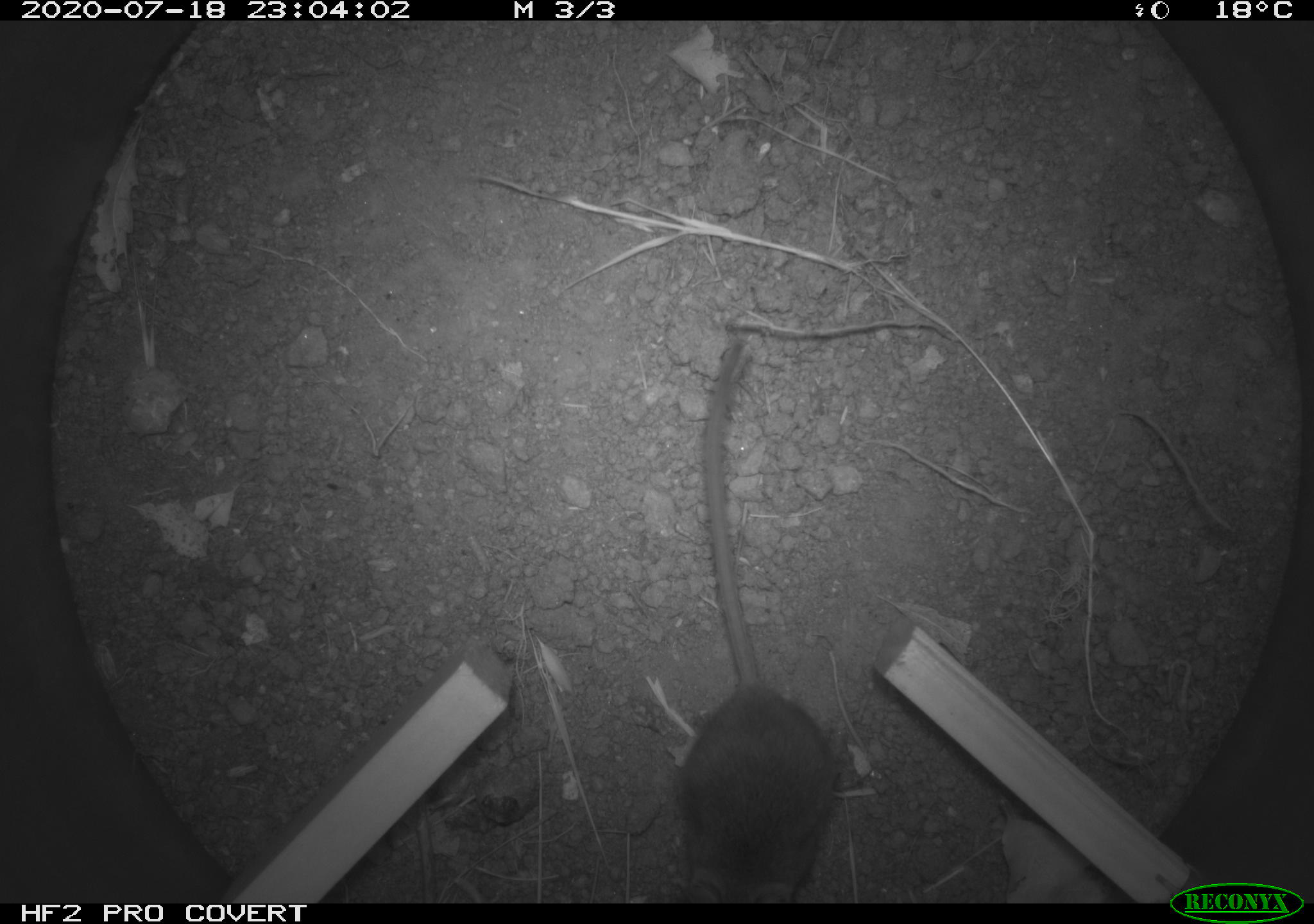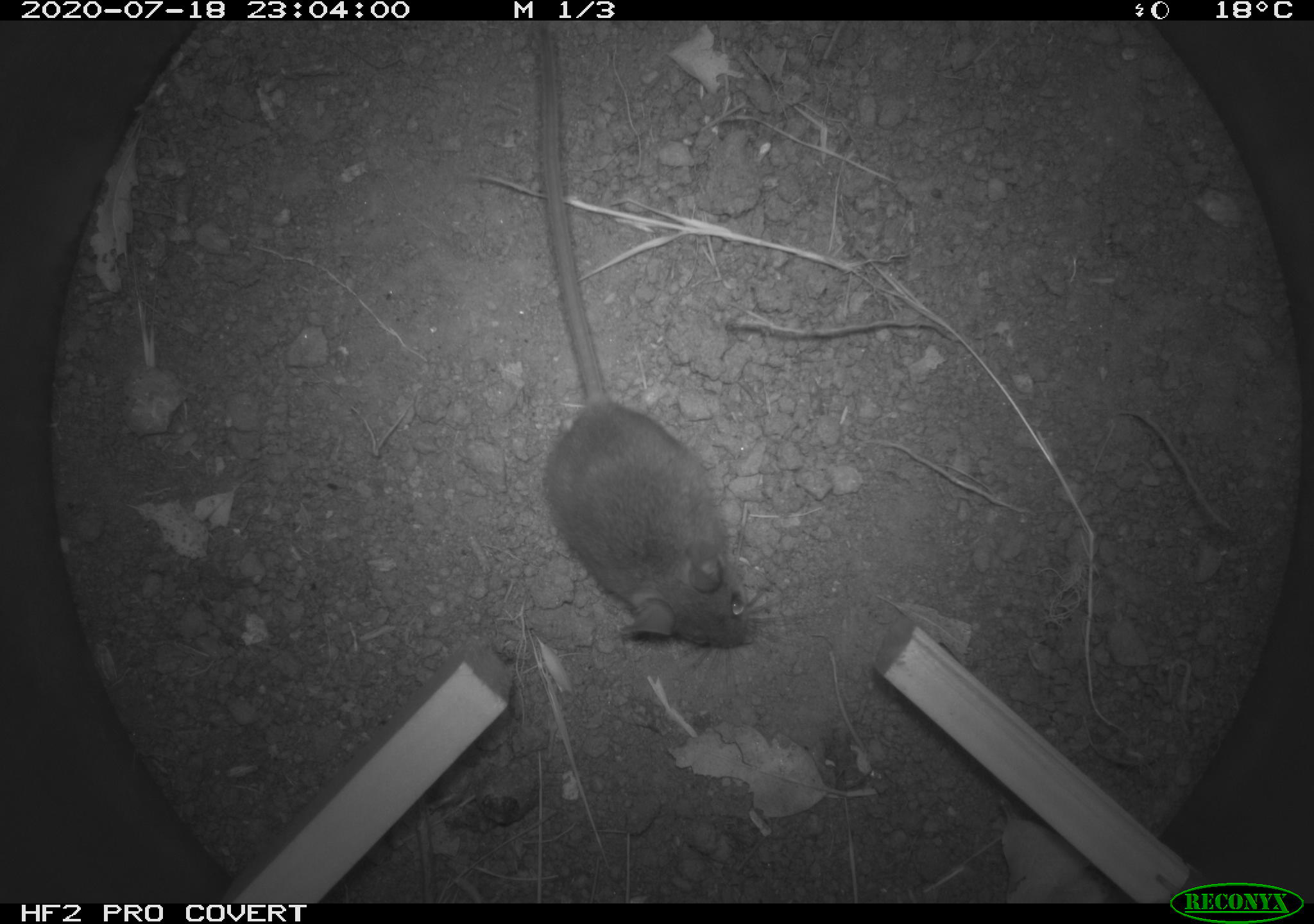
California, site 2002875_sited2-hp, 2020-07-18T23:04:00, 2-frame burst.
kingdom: Animalia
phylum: Chordata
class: Mammalia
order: Rodentia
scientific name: Rodentia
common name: rodent